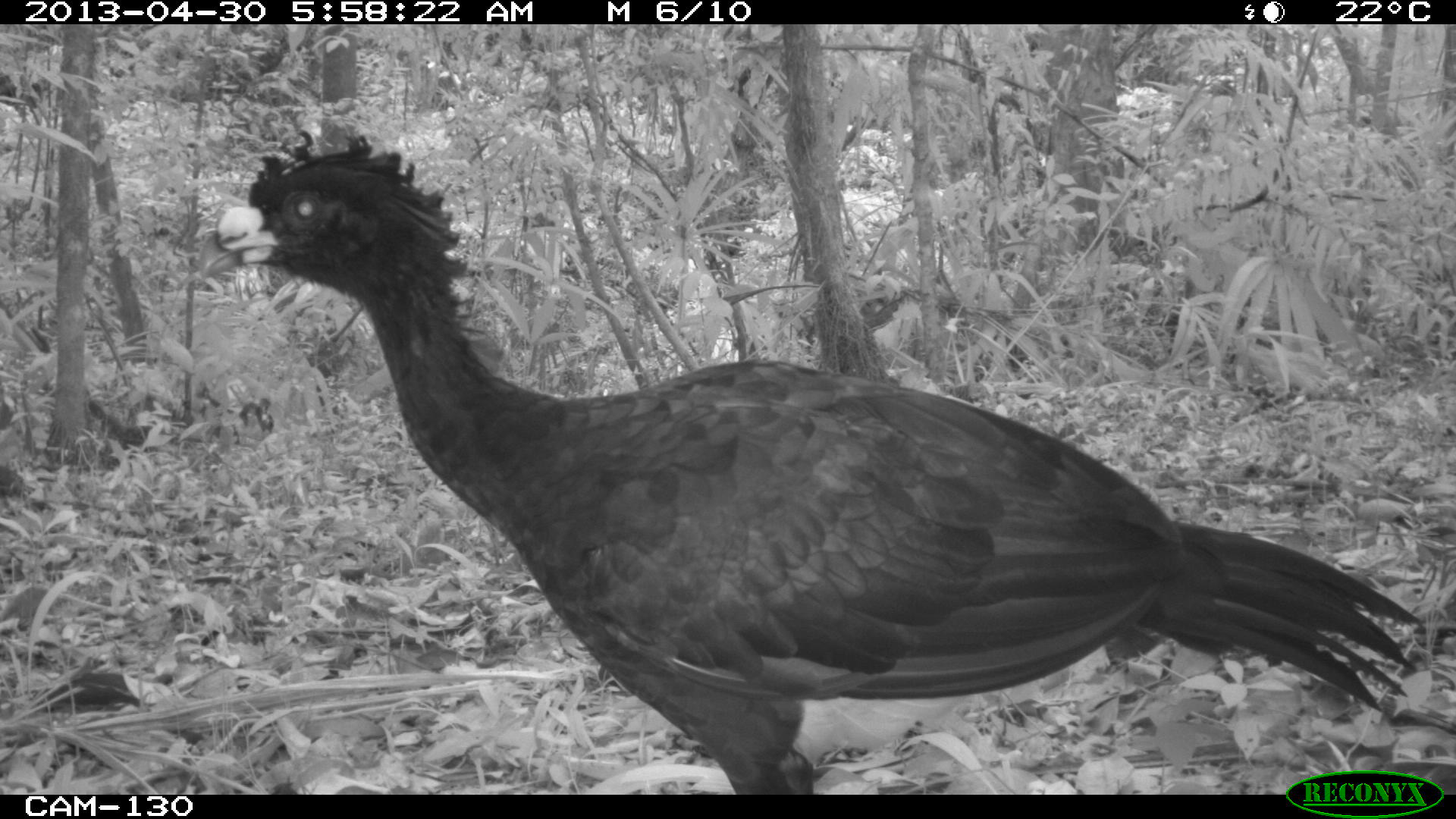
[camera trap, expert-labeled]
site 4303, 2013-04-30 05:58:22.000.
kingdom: Animalia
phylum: Chordata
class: Aves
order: Galliformes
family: Cracidae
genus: Crax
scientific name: Crax rubra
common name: great curassow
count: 2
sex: male